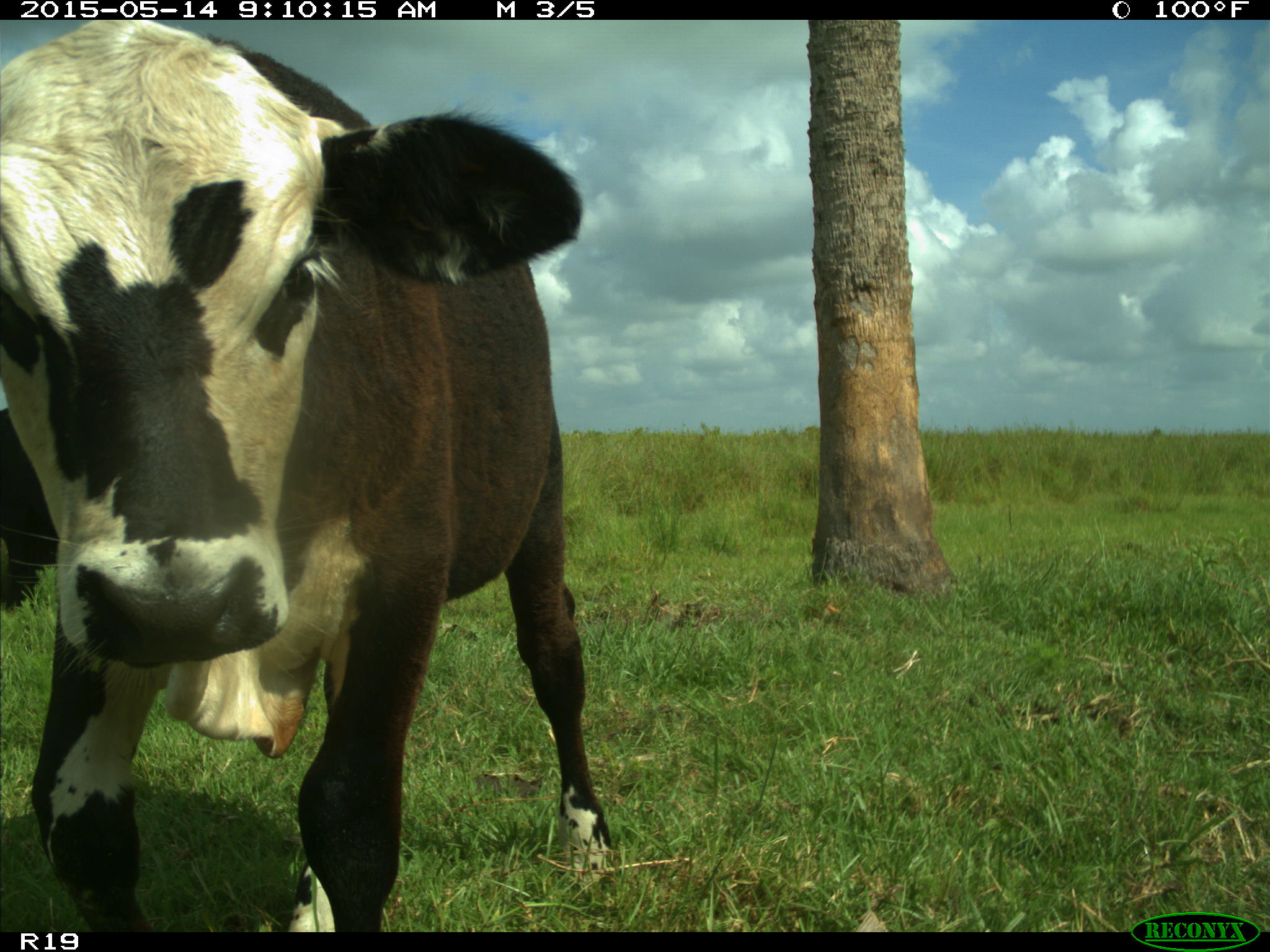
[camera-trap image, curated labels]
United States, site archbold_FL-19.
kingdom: Animalia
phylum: Chordata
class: Mammalia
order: Artiodactyla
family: Bovidae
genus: Bos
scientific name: Bos taurus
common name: domestic cow